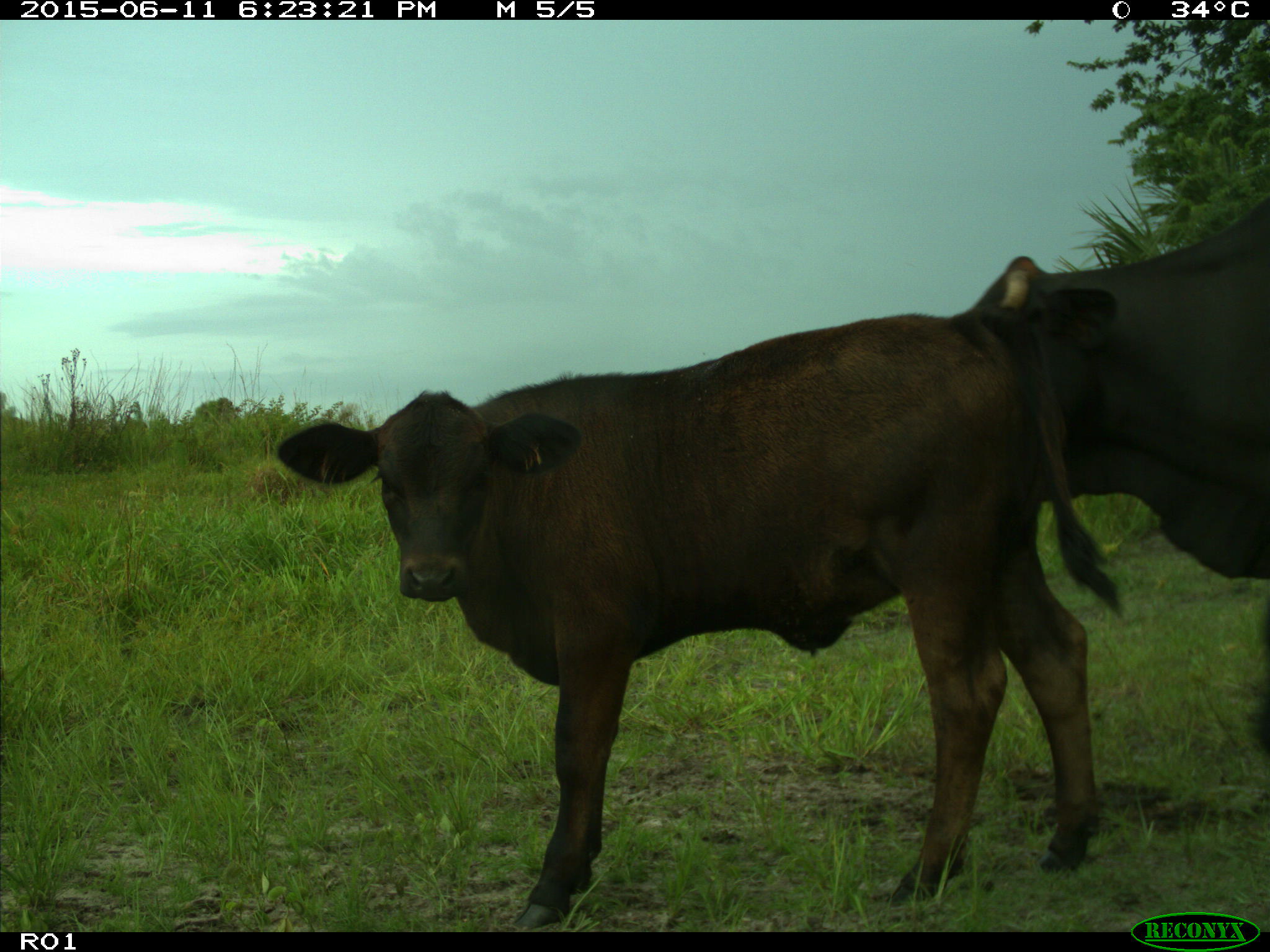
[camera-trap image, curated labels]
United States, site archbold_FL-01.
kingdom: Animalia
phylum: Chordata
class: Mammalia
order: Artiodactyla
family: Bovidae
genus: Bos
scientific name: Bos taurus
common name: domestic cow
Bos taurus (domestic cow).